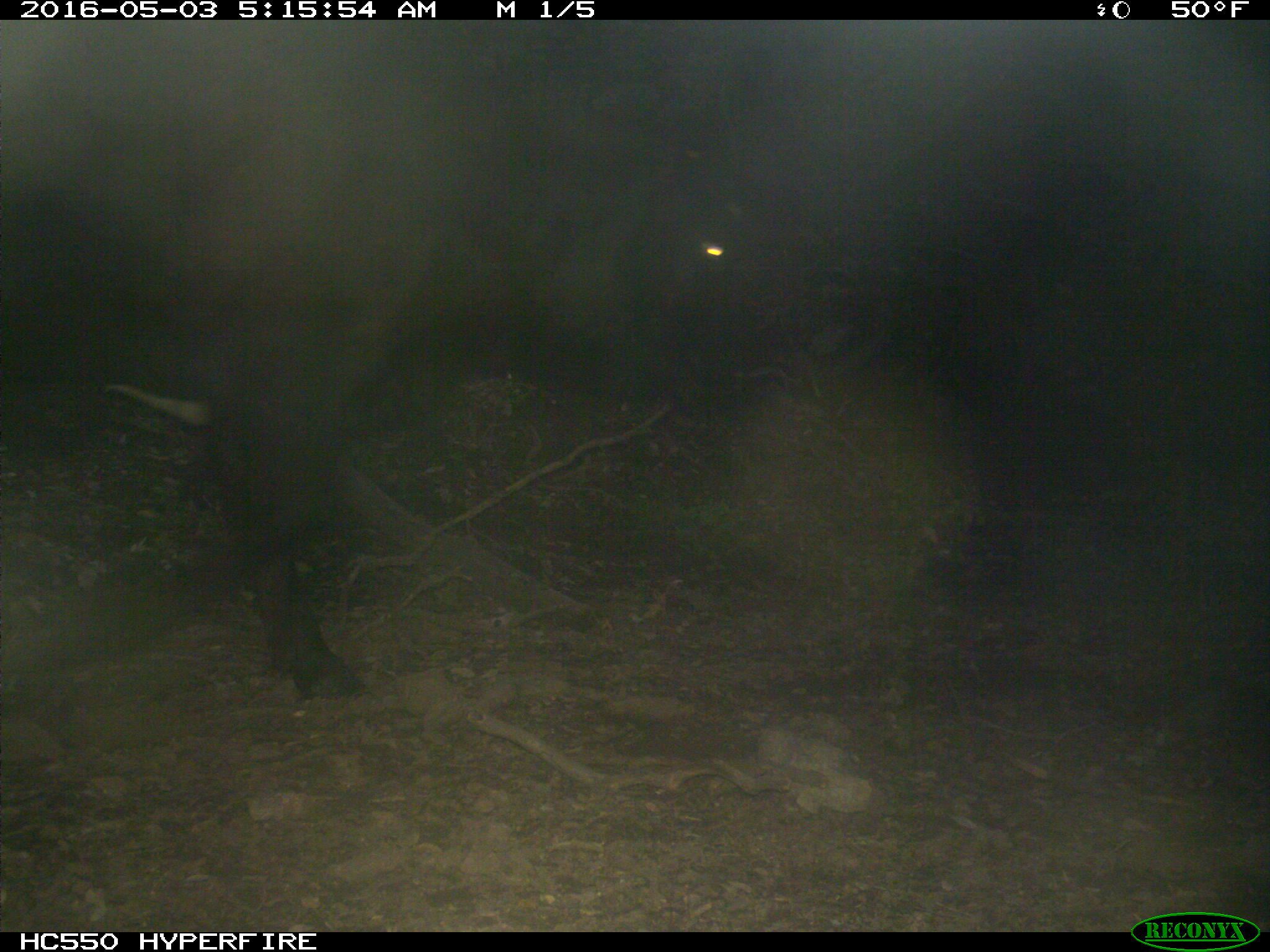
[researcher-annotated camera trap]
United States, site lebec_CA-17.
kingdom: Animalia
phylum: Chordata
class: Mammalia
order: Artiodactyla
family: Bovidae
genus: Bos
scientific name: Bos taurus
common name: domestic cow